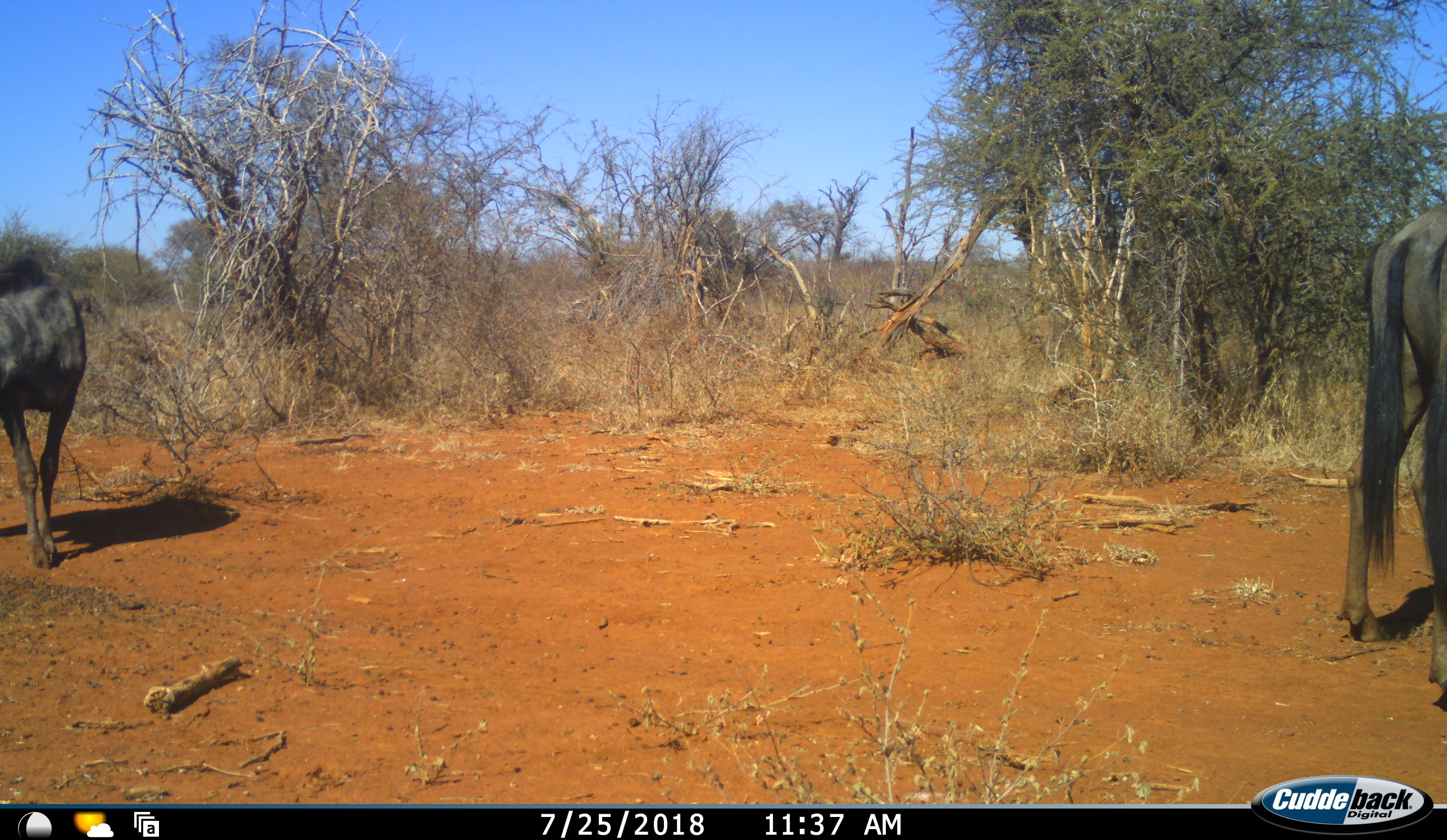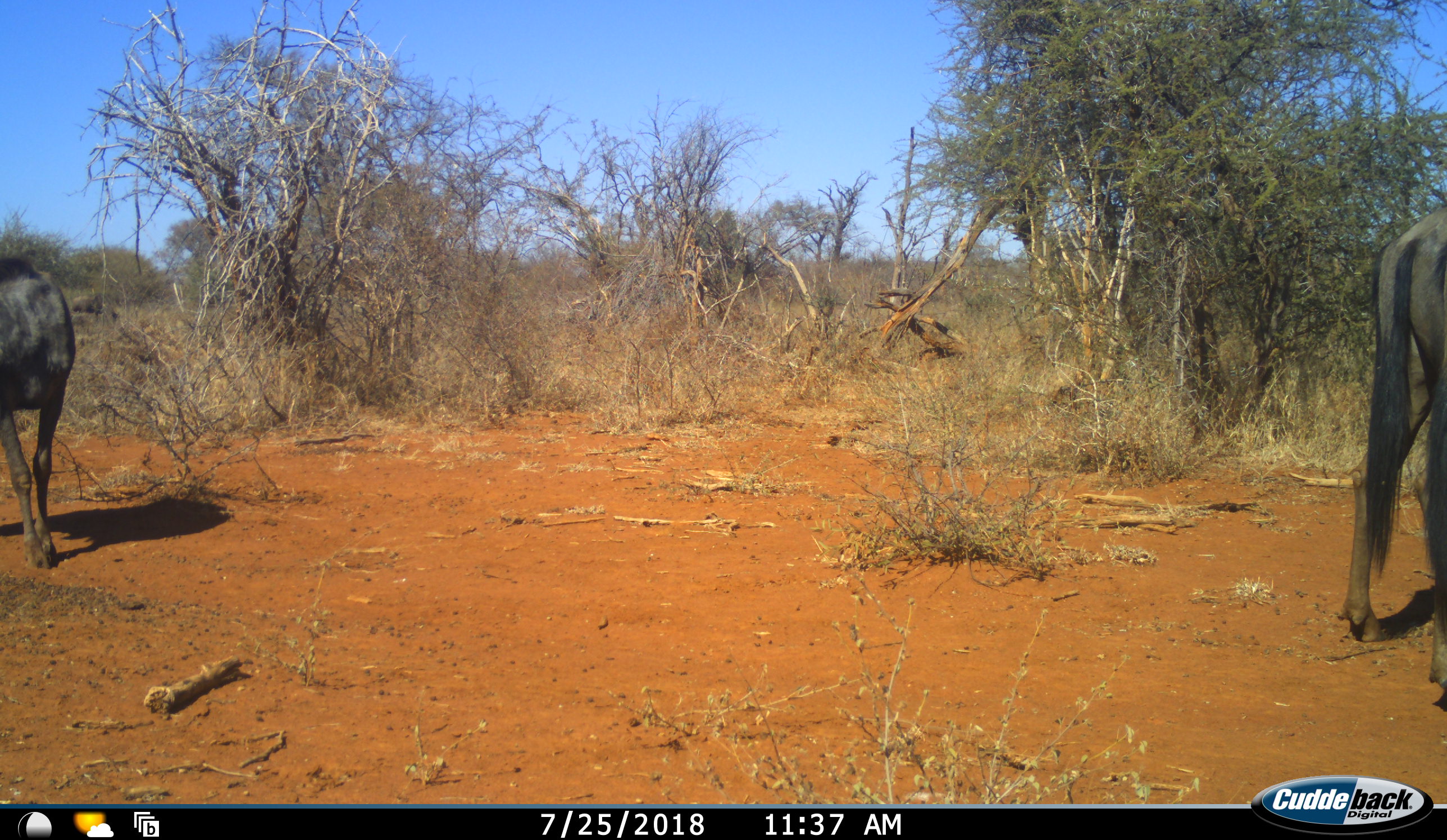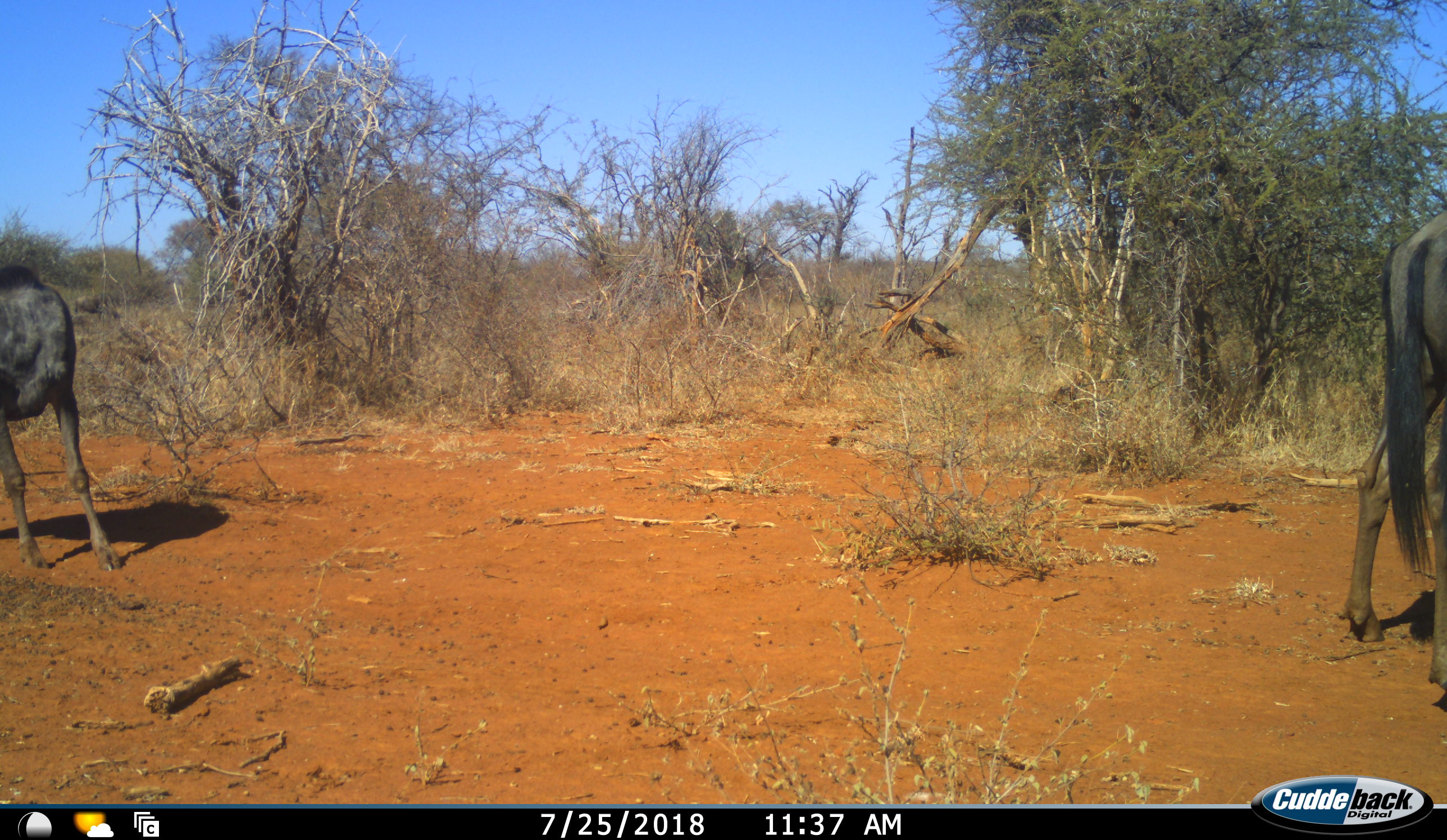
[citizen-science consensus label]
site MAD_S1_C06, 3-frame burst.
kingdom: Animalia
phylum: Chordata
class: Mammalia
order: Artiodactyla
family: Bovidae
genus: Connochaetes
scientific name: Connochaetes taurinus taurinus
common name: blue wildebeest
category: wildebeestblue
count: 2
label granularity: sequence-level